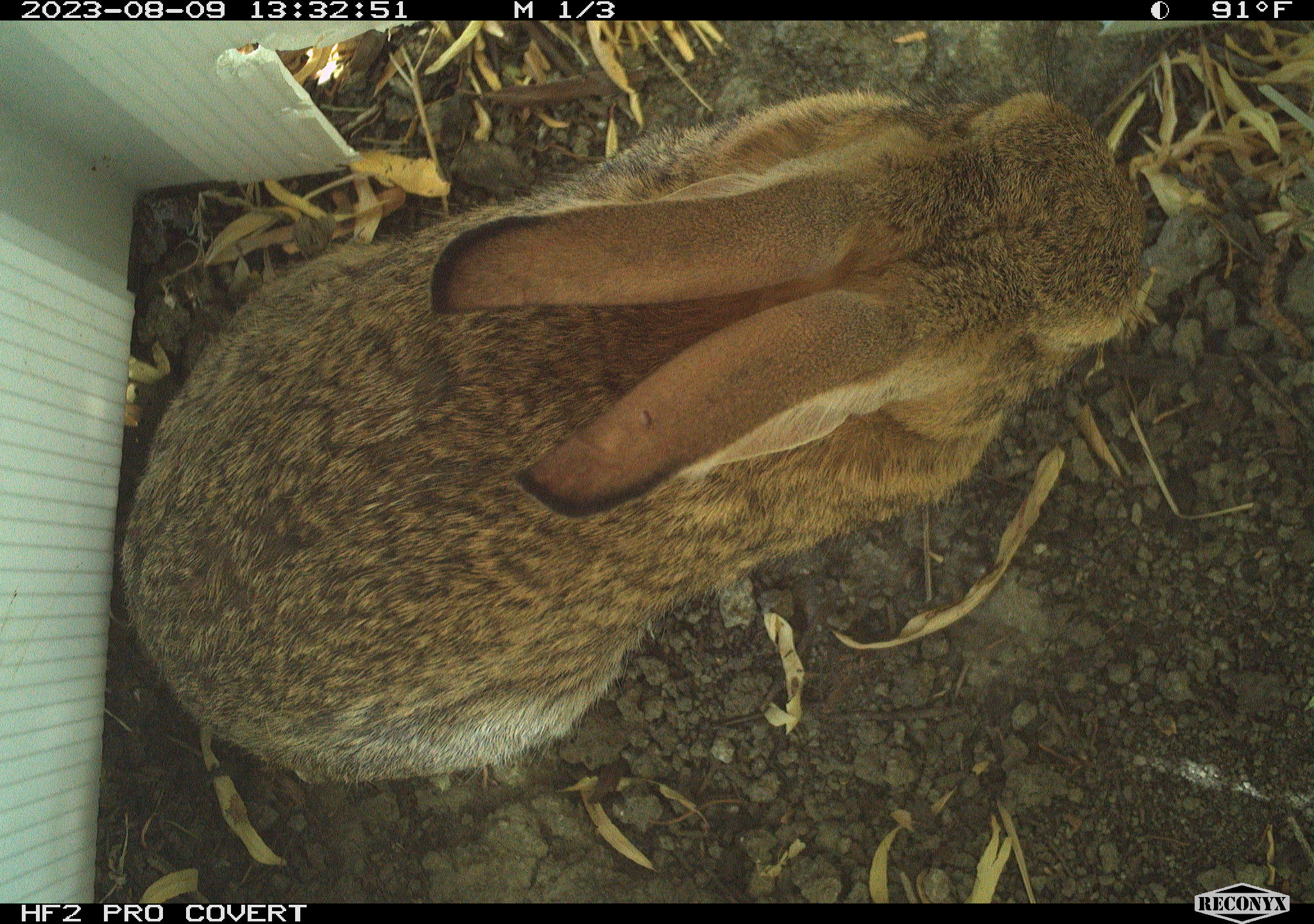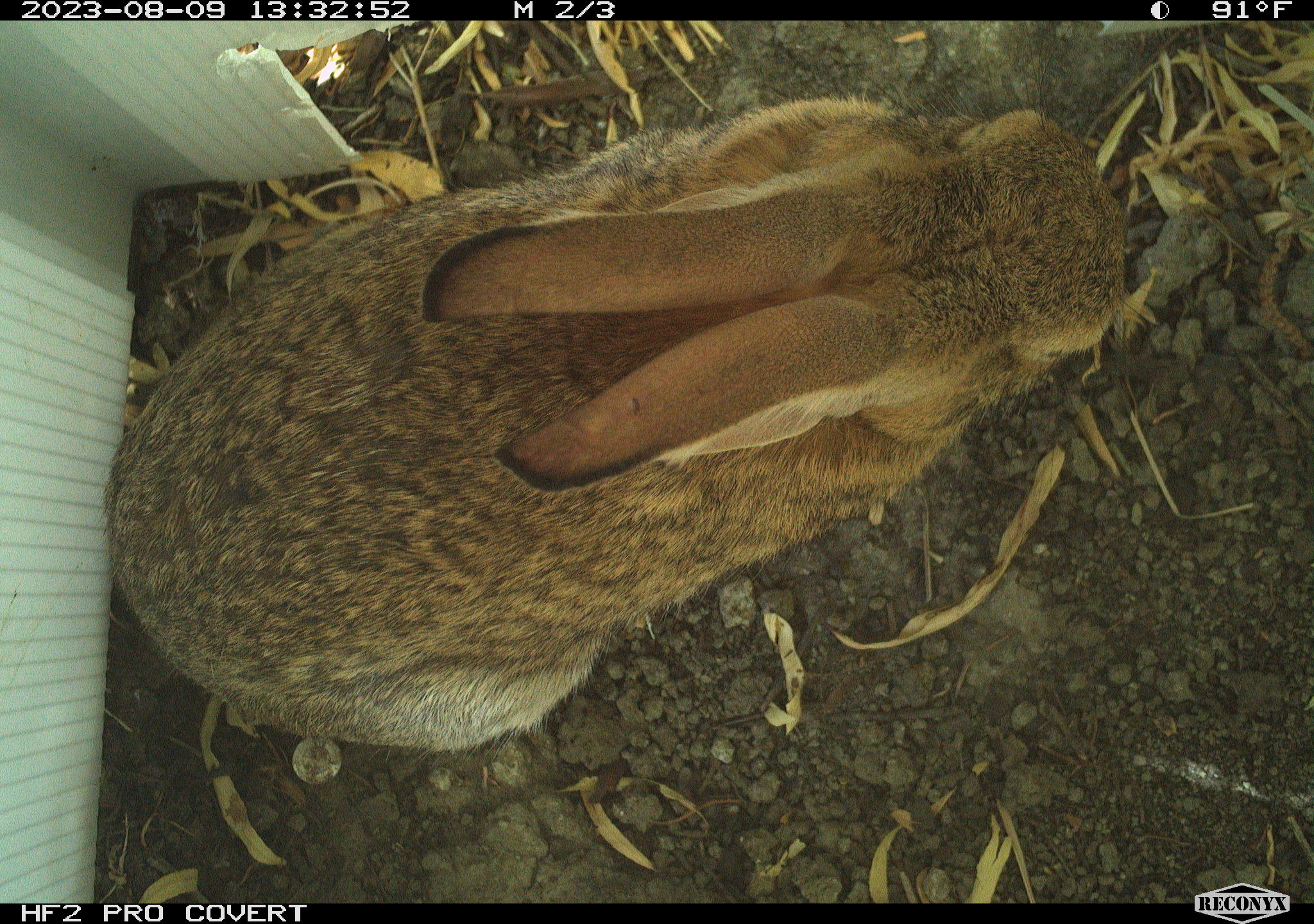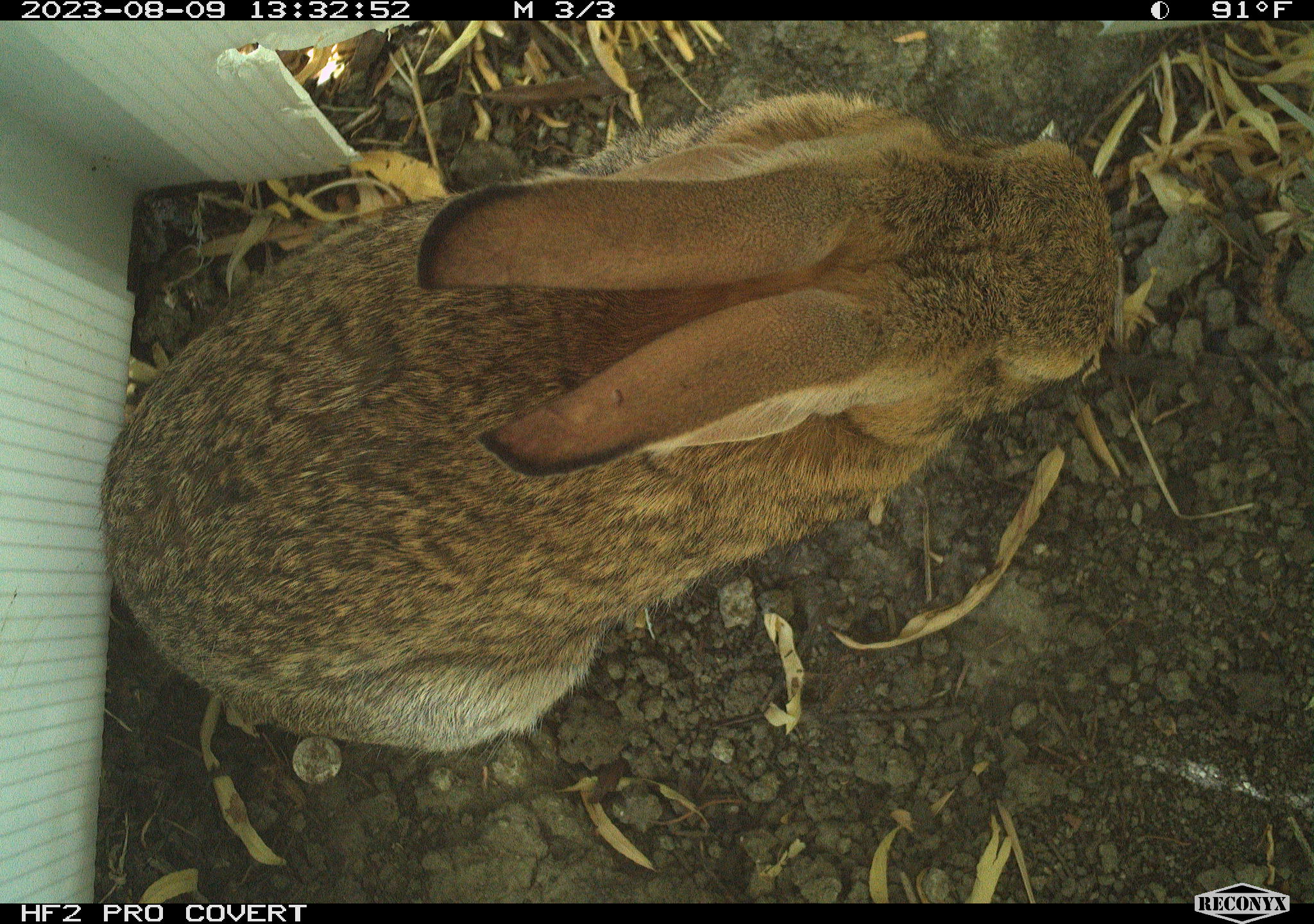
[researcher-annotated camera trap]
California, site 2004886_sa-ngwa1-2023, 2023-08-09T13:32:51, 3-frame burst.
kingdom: Animalia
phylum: Chordata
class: Mammalia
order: Lagomorpha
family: Leporidae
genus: Sylvilagus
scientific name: Sylvilagus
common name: cottontail rabbits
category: sylvilagus species